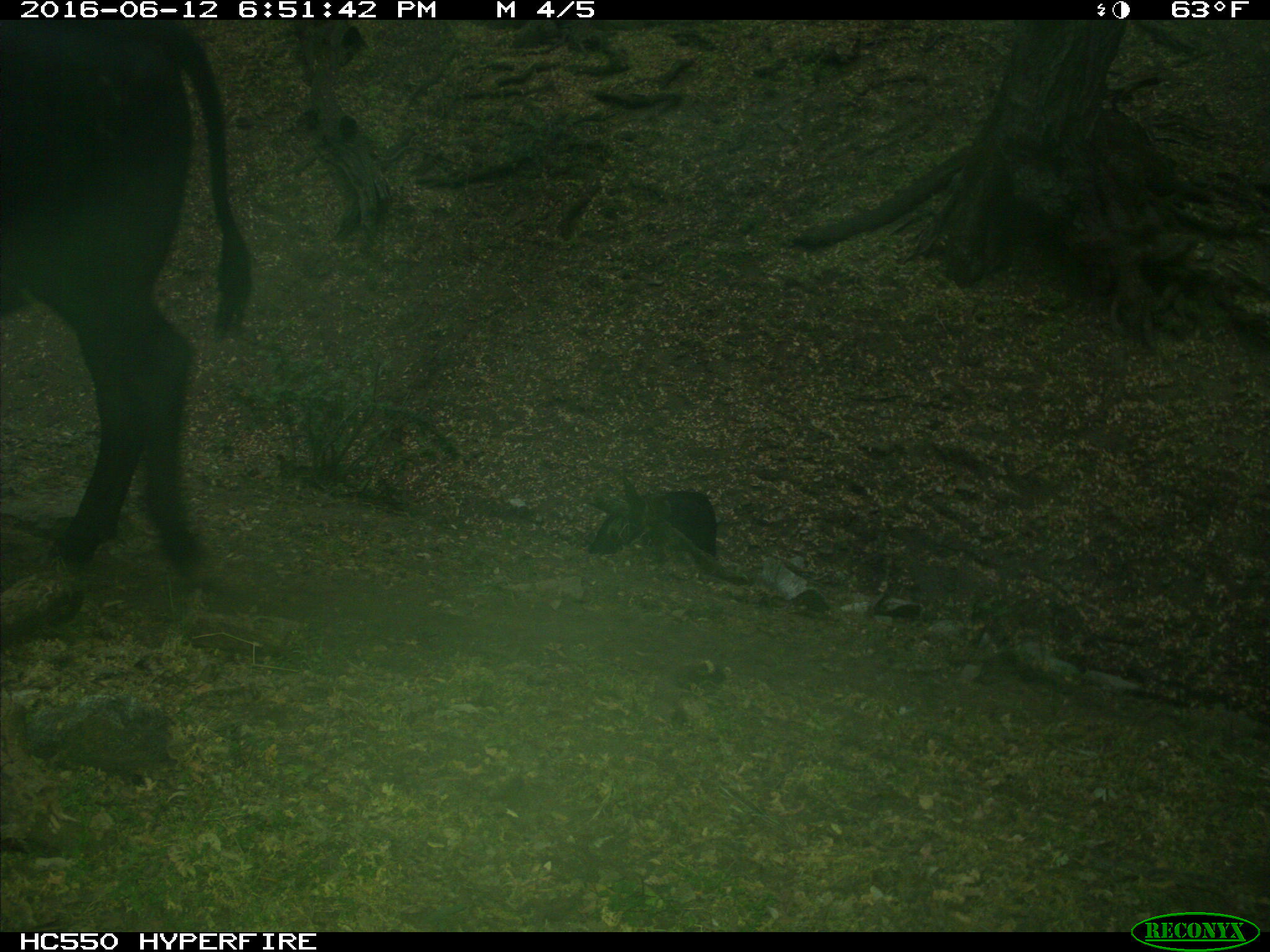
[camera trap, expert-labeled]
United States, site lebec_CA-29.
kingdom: Animalia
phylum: Chordata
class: Mammalia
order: Artiodactyla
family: Bovidae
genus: Bos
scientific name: Bos taurus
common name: domestic cow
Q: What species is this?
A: Bos taurus (domestic cow).